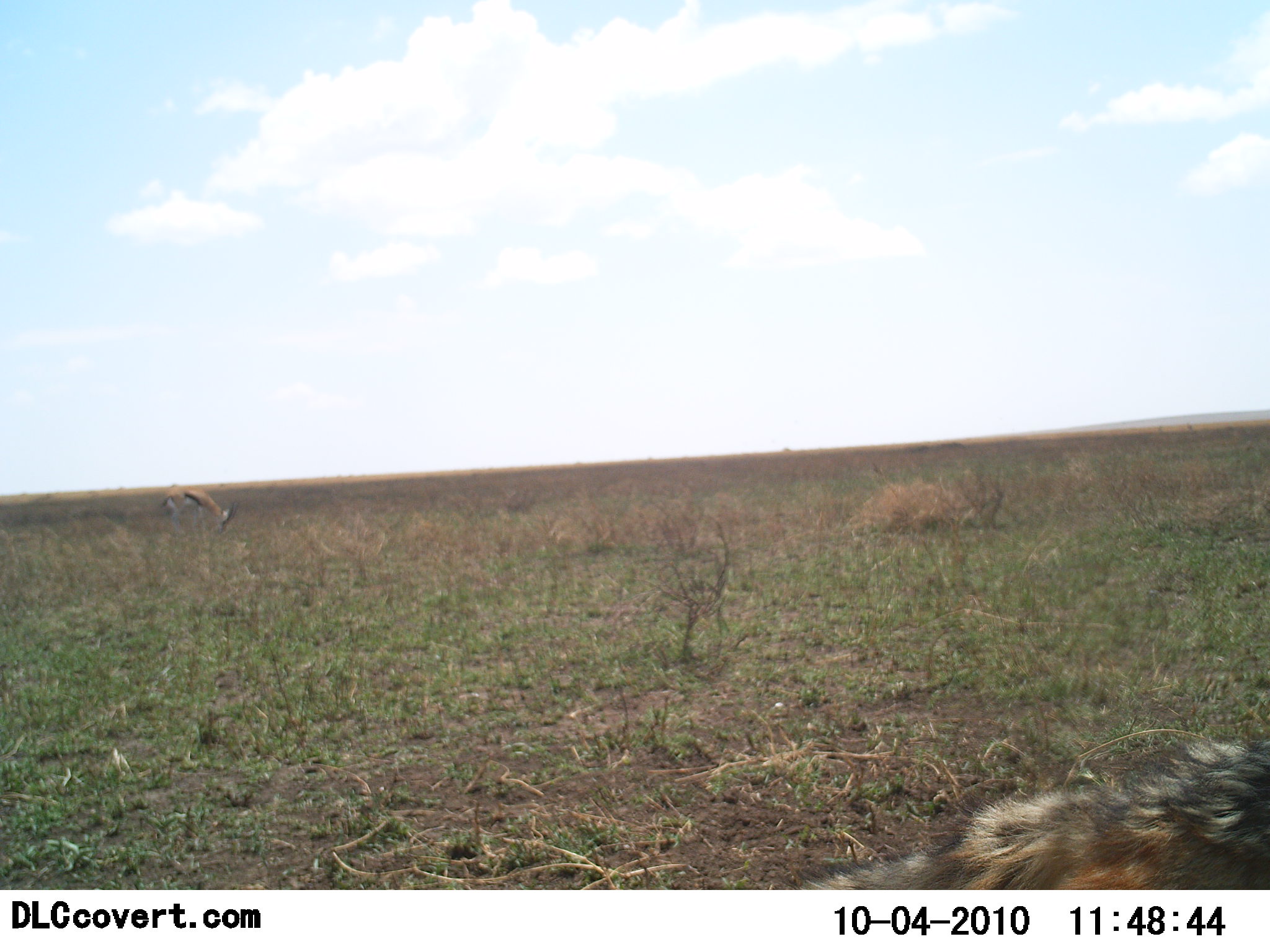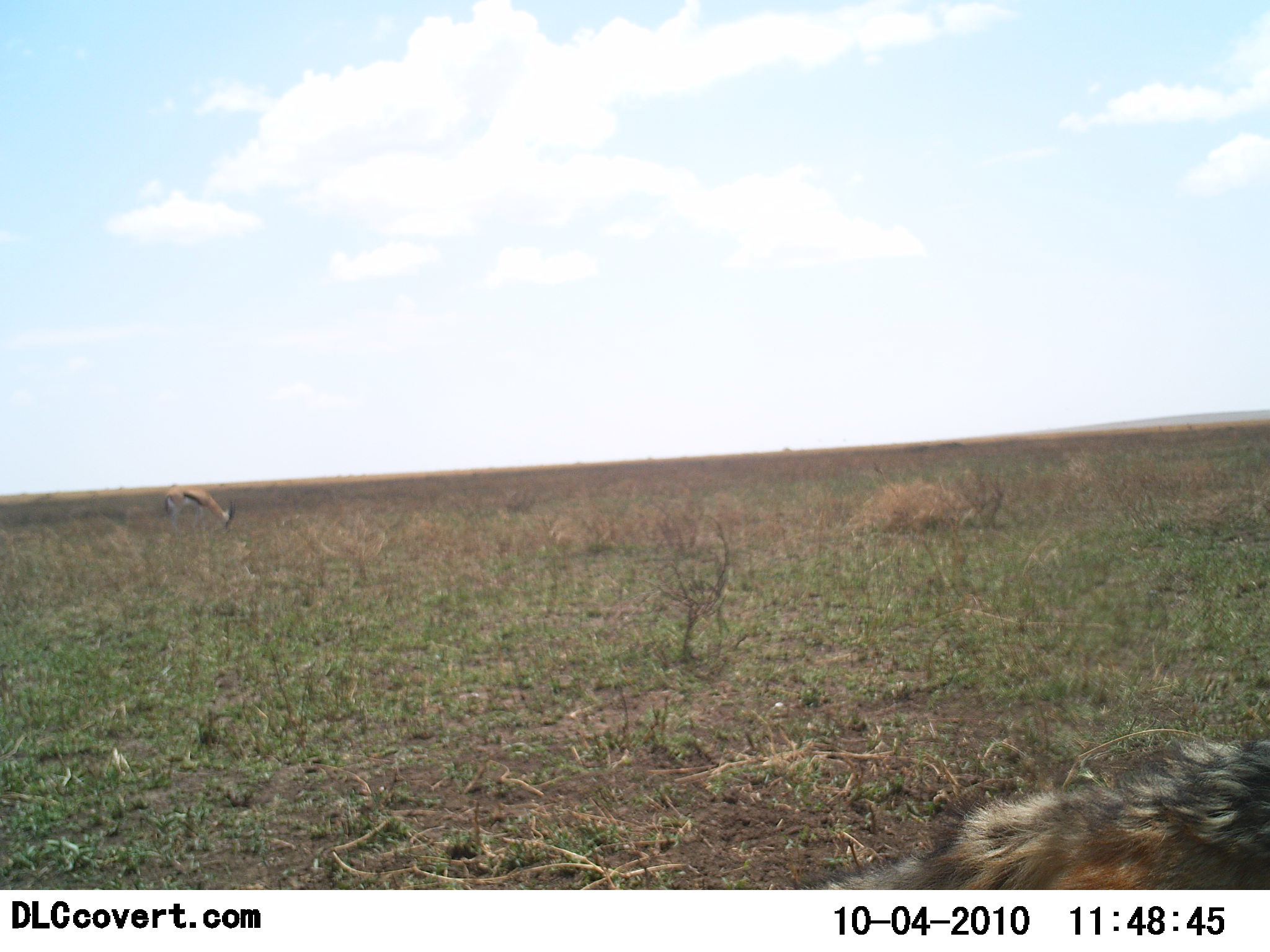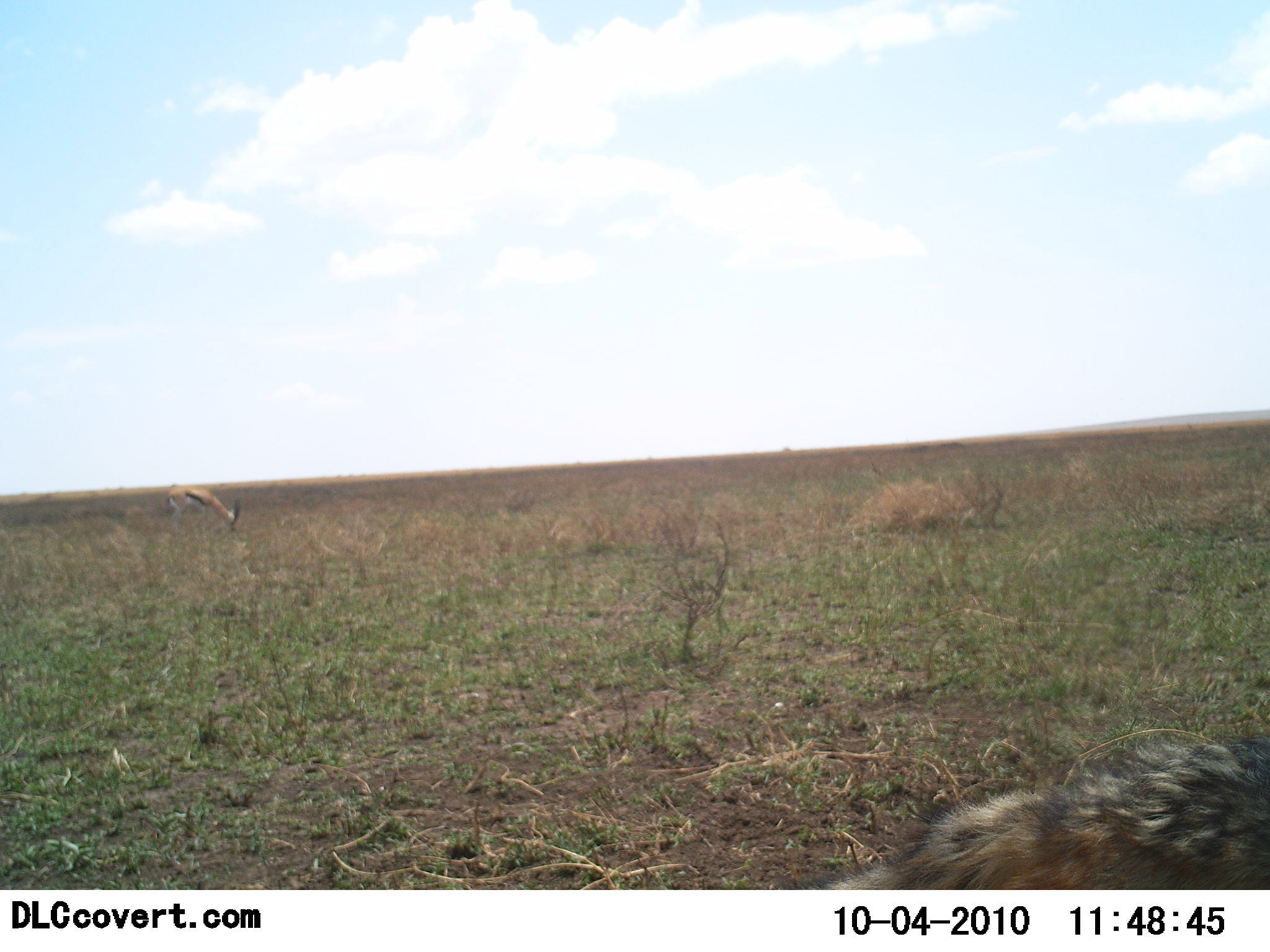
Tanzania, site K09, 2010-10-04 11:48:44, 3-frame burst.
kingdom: Animalia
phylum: Chordata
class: Mammalia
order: Artiodactyla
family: Bovidae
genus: Eudorcas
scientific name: Eudorcas thomsonii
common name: thomson's gazelle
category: gazellethomsons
Gazellethomsons (thomson's gazelle) (Eudorcas thomsonii), count 1. Behavior (volunteer vote fractions): standing 31%, resting 0%, moving 0%, interacting 0%. Young present (vote fraction): 0%. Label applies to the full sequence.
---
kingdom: Animalia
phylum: Chordata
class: Mammalia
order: Carnivora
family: Canidae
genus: Lupulella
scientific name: Lupulella mesomelas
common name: black-backed jackal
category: jackal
Jackal (black-backed jackal) (Lupulella mesomelas), count 1. Behavior (volunteer vote fractions): standing 56%, resting 0%, moving 44%, interacting 0%. Young present (vote fraction): 0%. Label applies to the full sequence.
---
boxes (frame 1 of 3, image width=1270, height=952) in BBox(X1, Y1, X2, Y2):
animal: BBox(790, 729, 1270, 891); BBox(762, 737, 1270, 890); BBox(159, 486, 239, 537); BBox(161, 484, 235, 534)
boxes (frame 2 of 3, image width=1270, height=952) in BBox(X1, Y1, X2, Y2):
animal: BBox(751, 730, 1270, 890); BBox(812, 731, 1270, 891); BBox(159, 484, 237, 536); BBox(163, 486, 236, 539)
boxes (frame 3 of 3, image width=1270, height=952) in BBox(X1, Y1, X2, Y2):
animal: BBox(748, 730, 1270, 891); BBox(769, 728, 1270, 890); BBox(164, 485, 241, 542); BBox(162, 483, 241, 535)